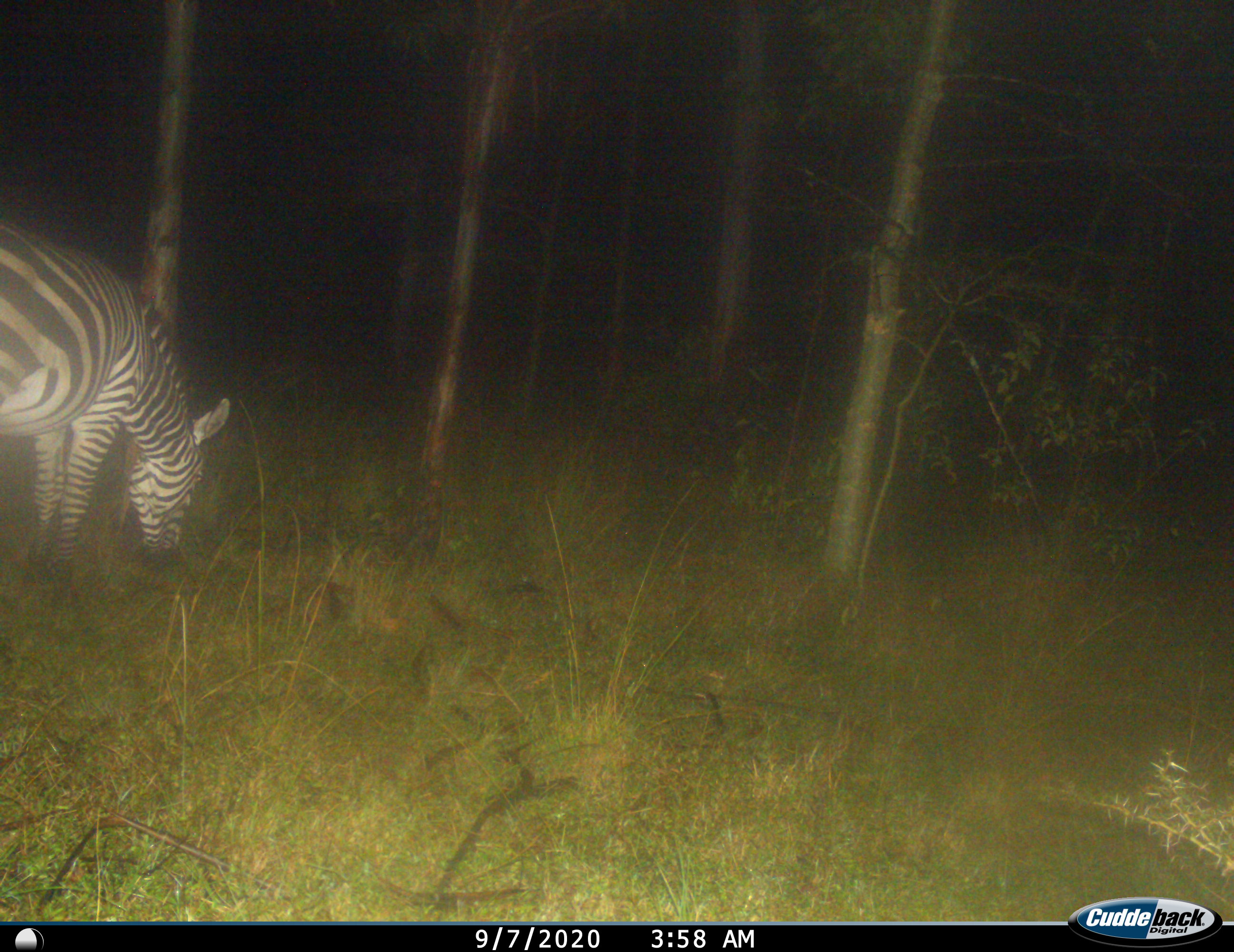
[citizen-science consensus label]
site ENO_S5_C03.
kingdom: Animalia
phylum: Chordata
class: Mammalia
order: Perissodactyla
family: Equidae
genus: Equus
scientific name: Equus quagga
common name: plains zebra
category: zebraplains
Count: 1.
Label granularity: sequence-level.